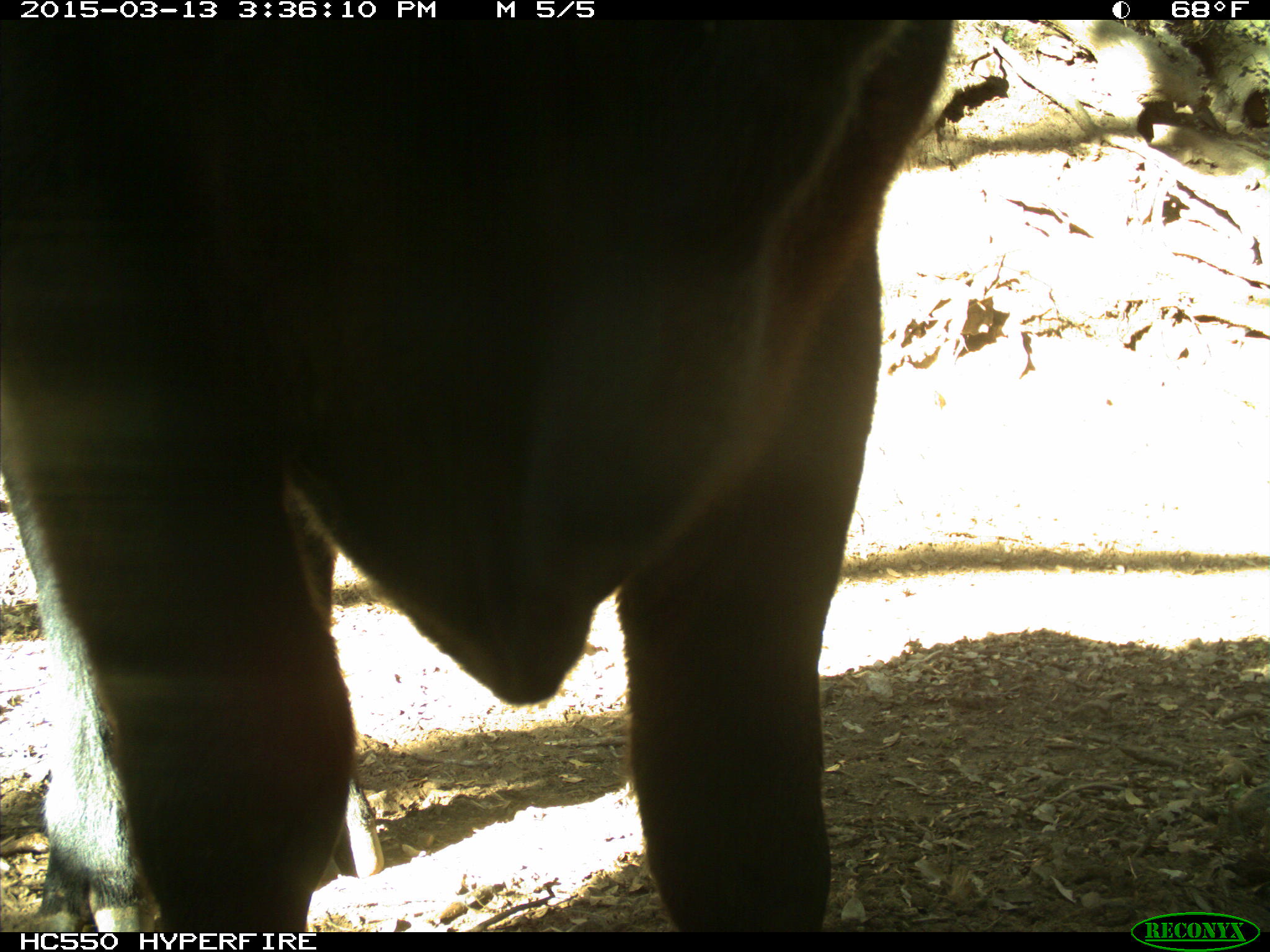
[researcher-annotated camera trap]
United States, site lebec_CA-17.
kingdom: Animalia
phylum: Chordata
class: Mammalia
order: Artiodactyla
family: Bovidae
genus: Bos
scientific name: Bos taurus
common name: domestic cow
Bos taurus (domestic cow).